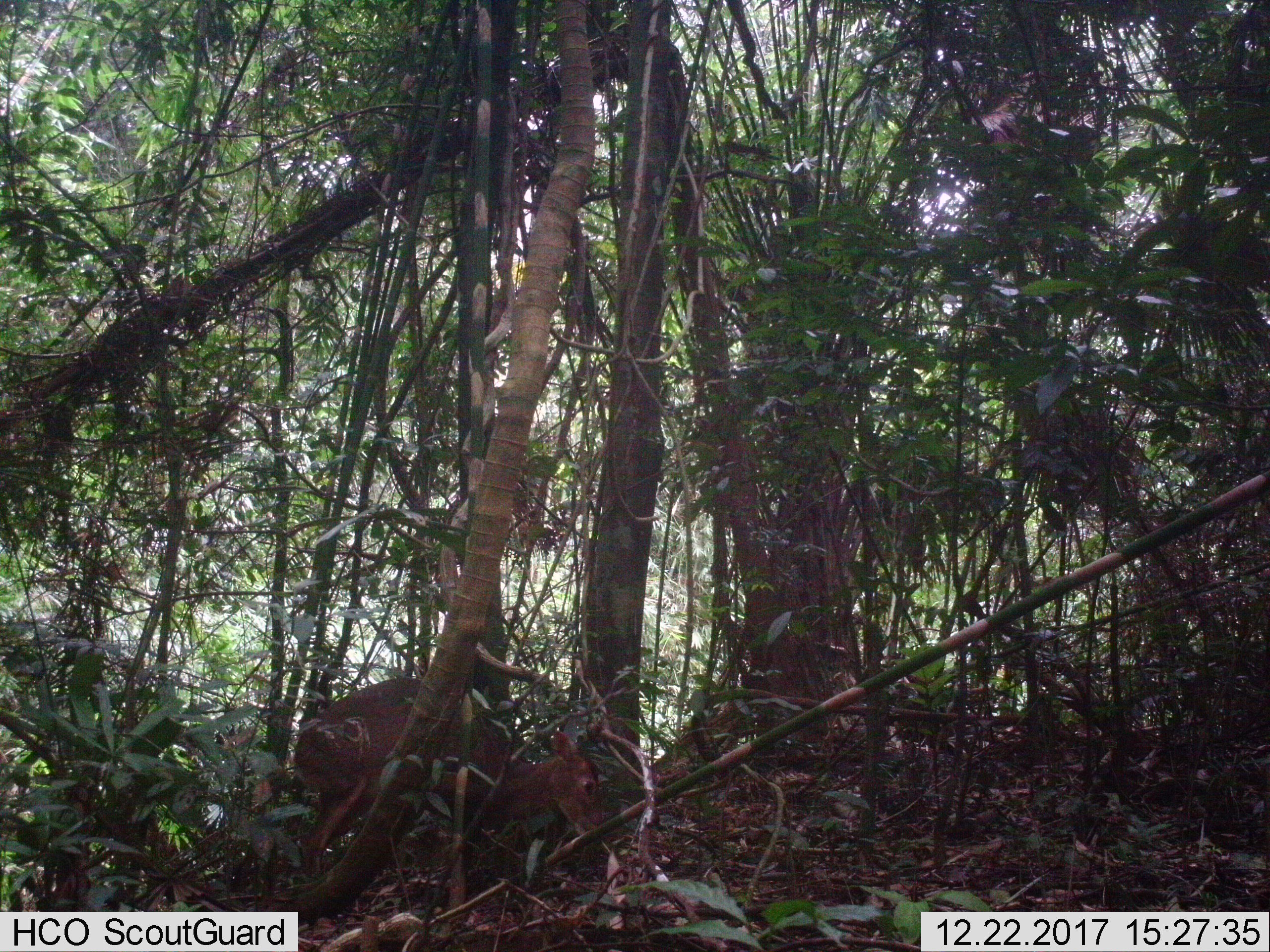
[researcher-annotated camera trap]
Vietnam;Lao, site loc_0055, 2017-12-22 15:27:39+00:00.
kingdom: Animalia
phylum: Chordata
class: Mammalia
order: Artiodactyla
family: Cervidae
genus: Muntiacus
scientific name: Muntiacus vuquangensis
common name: large-antlered muntjac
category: large antlered muntjac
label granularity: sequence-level